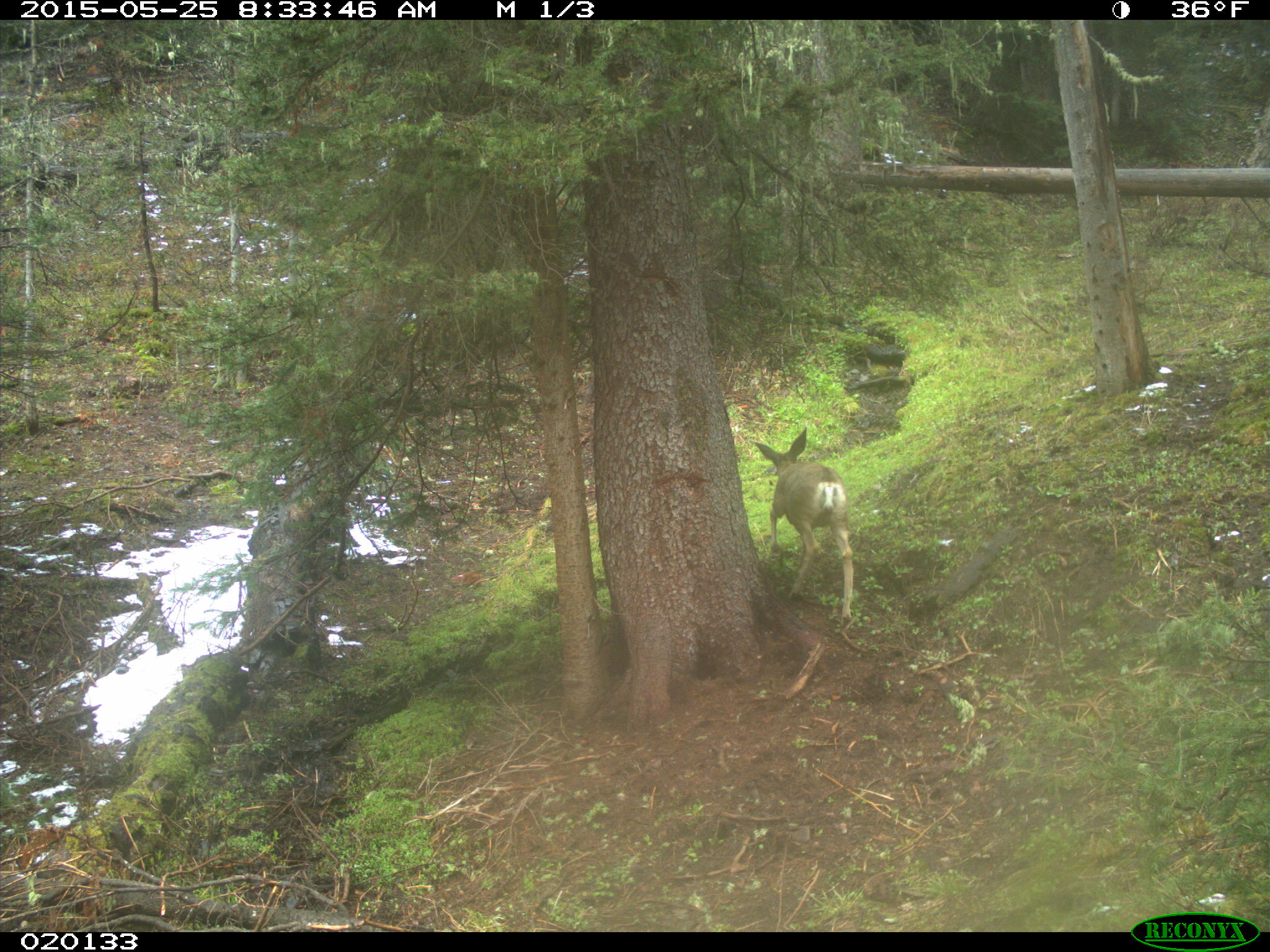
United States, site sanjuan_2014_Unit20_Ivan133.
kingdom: Animalia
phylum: Chordata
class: Mammalia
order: Artiodactyla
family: Cervidae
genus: Odocoileus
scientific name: Odocoileus hemionus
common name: mule deer